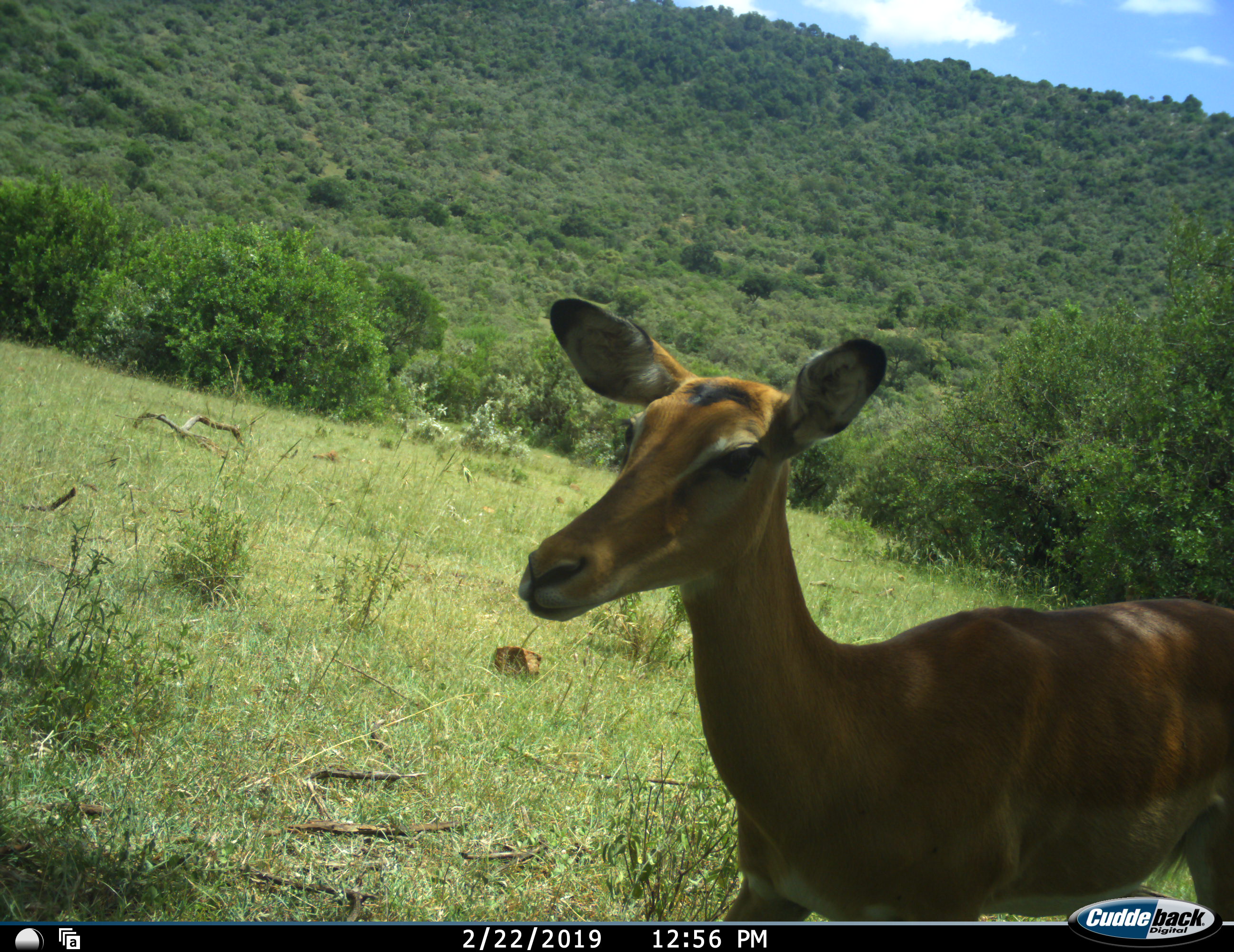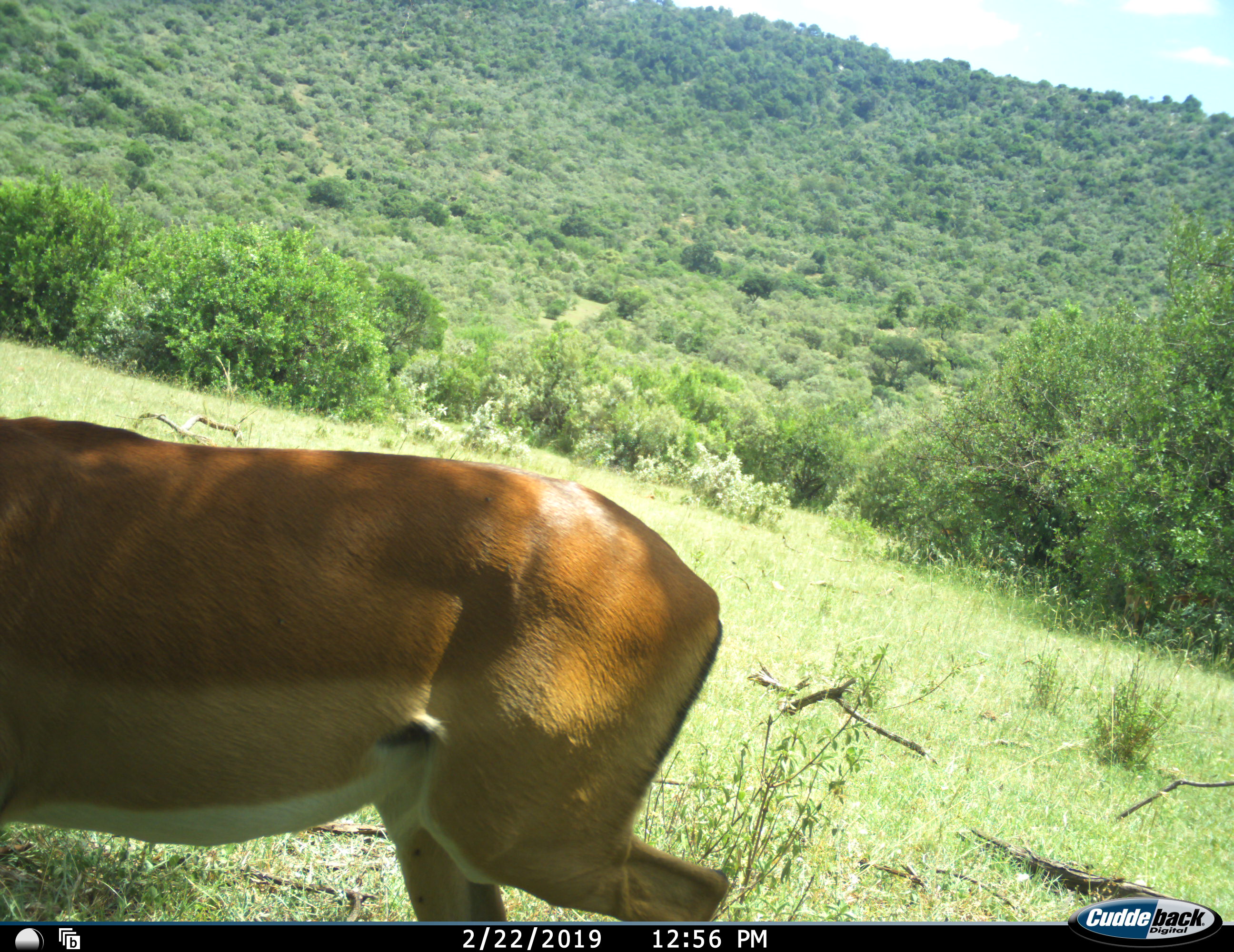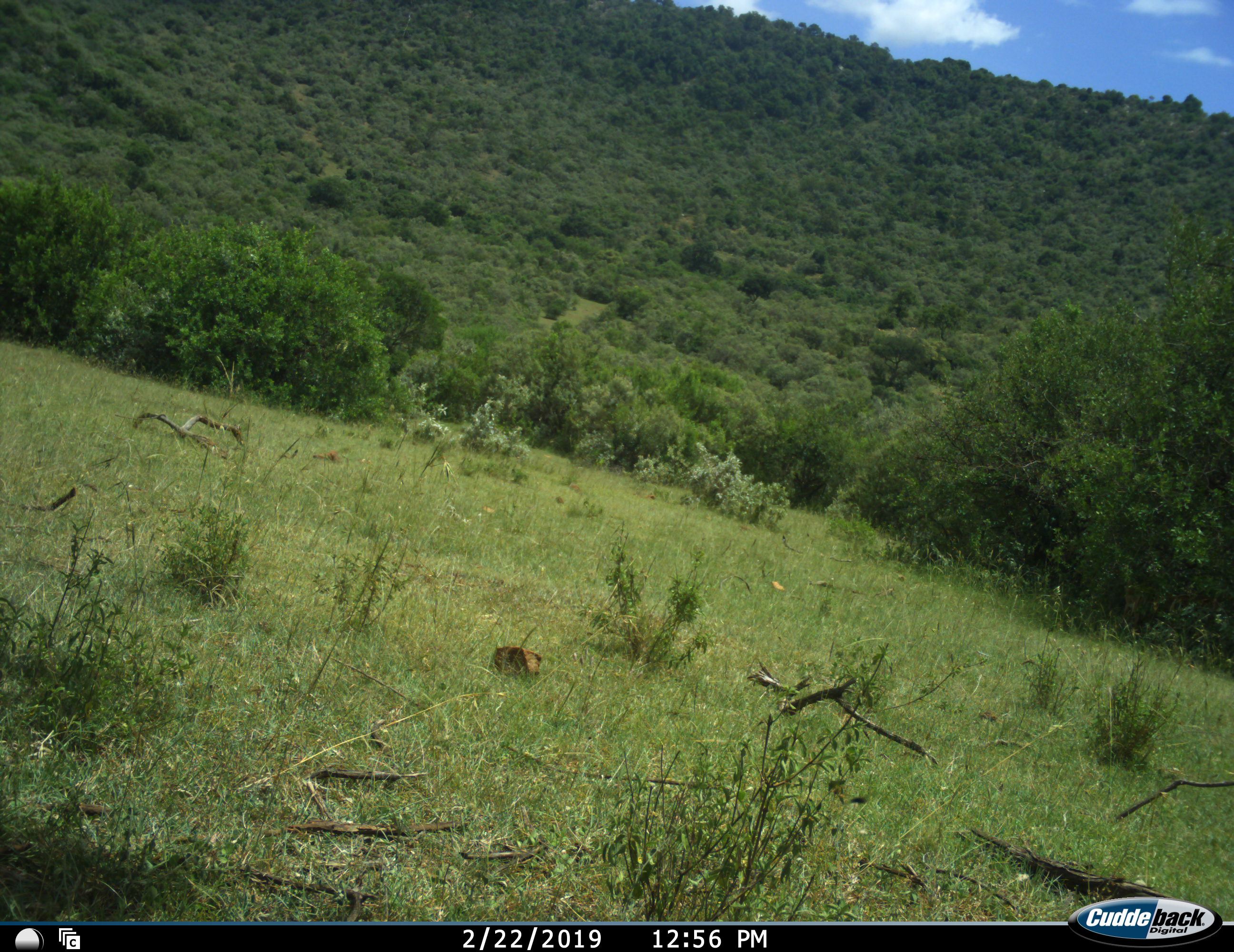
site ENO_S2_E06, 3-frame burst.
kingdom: Animalia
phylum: Chordata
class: Mammalia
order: Artiodactyla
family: Bovidae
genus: Aepyceros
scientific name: Aepyceros melampus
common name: impala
Impala (Aepyceros melampus), count 1. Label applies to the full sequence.